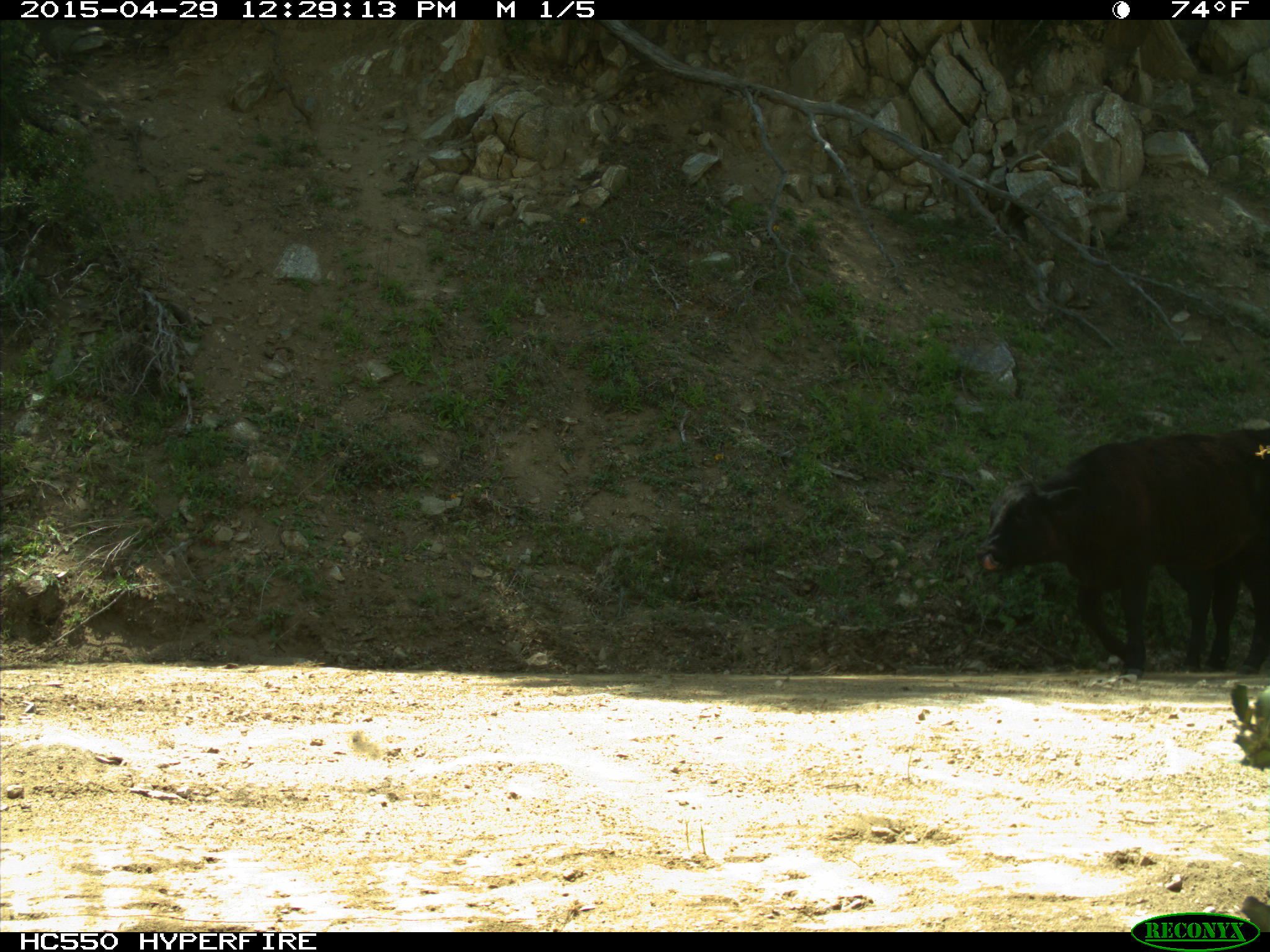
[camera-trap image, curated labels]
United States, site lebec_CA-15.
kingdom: Animalia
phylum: Chordata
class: Mammalia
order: Artiodactyla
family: Bovidae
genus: Bos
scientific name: Bos taurus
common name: domestic cow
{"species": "Bos taurus (domestic cow)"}